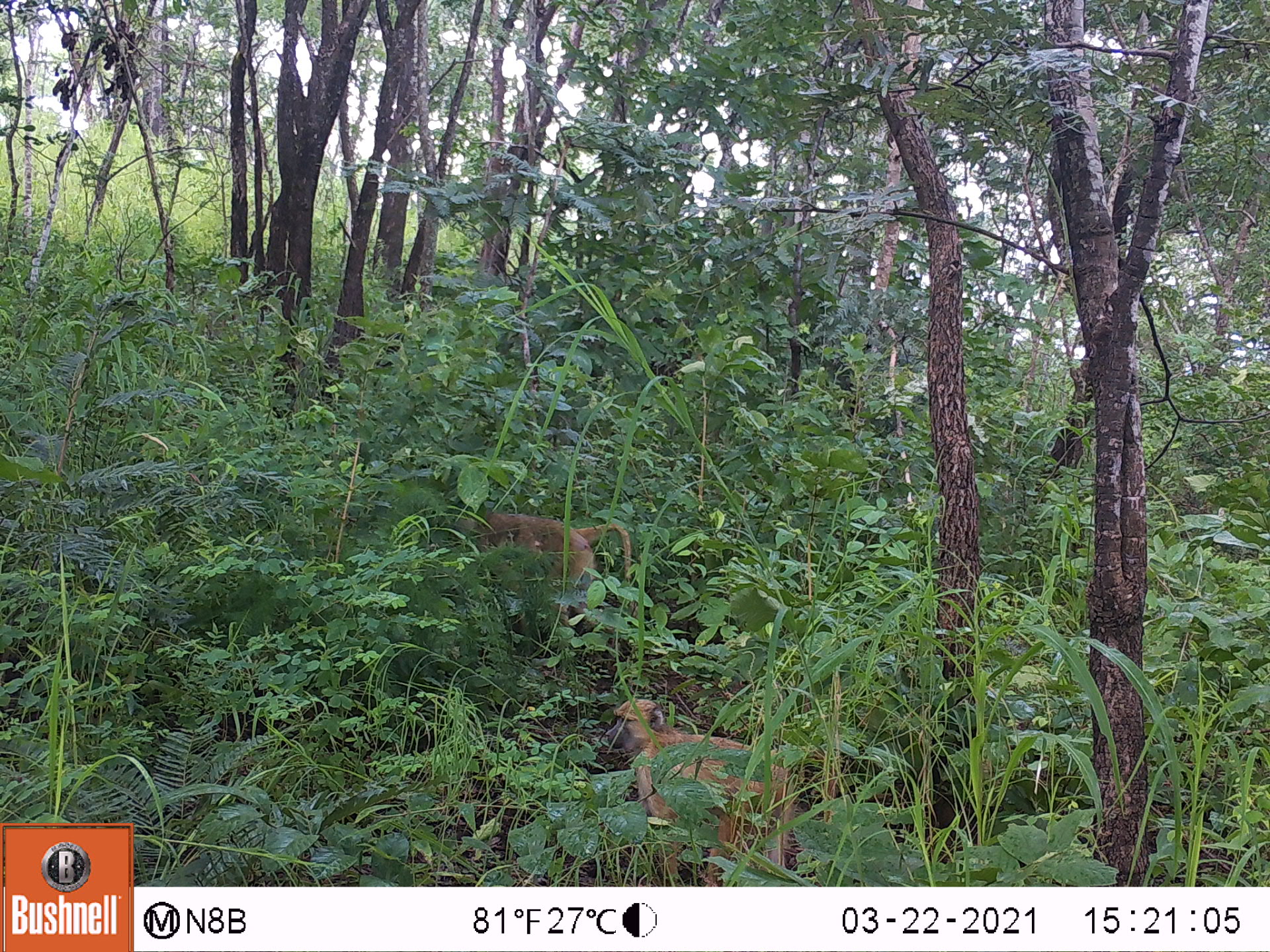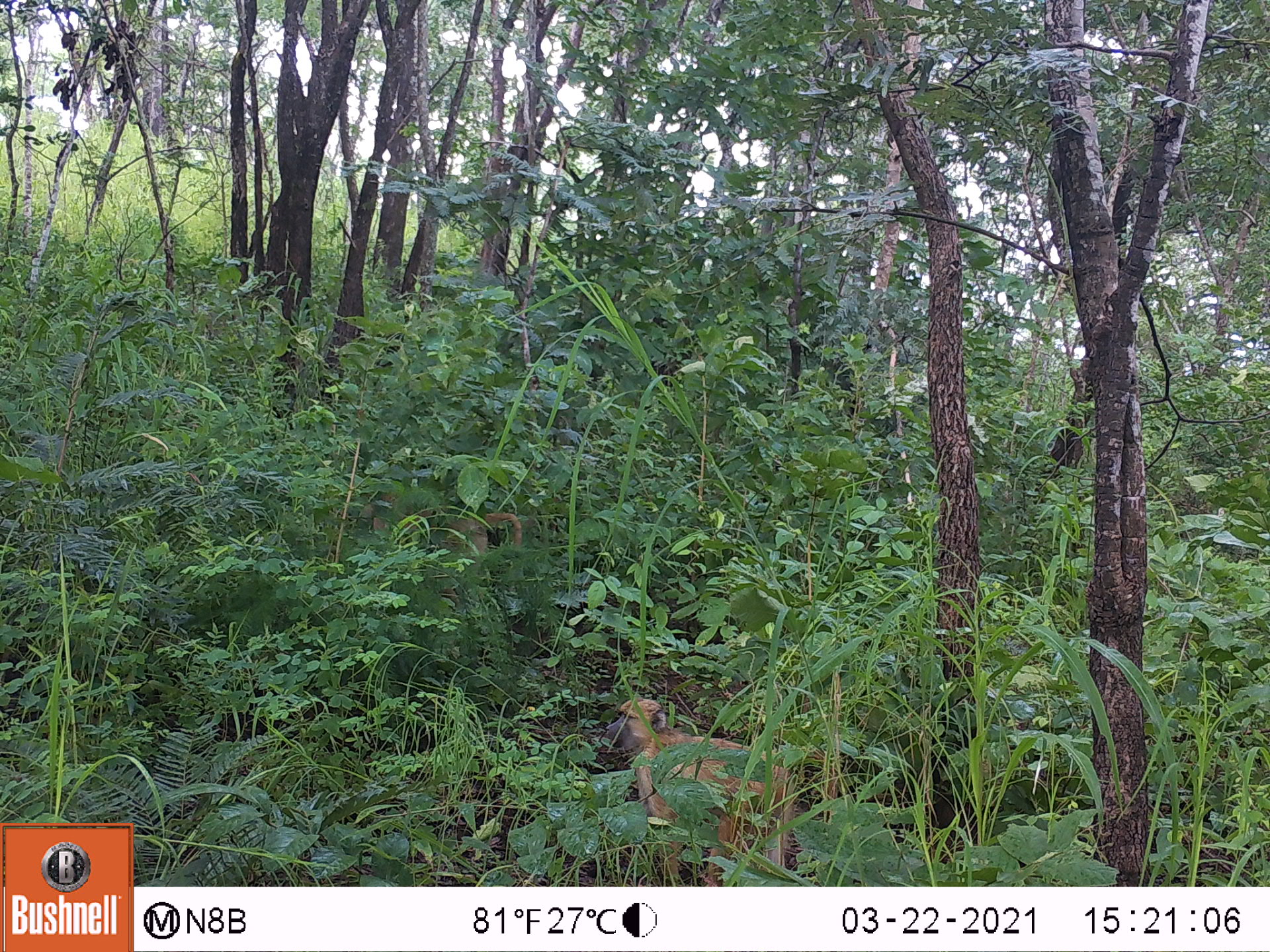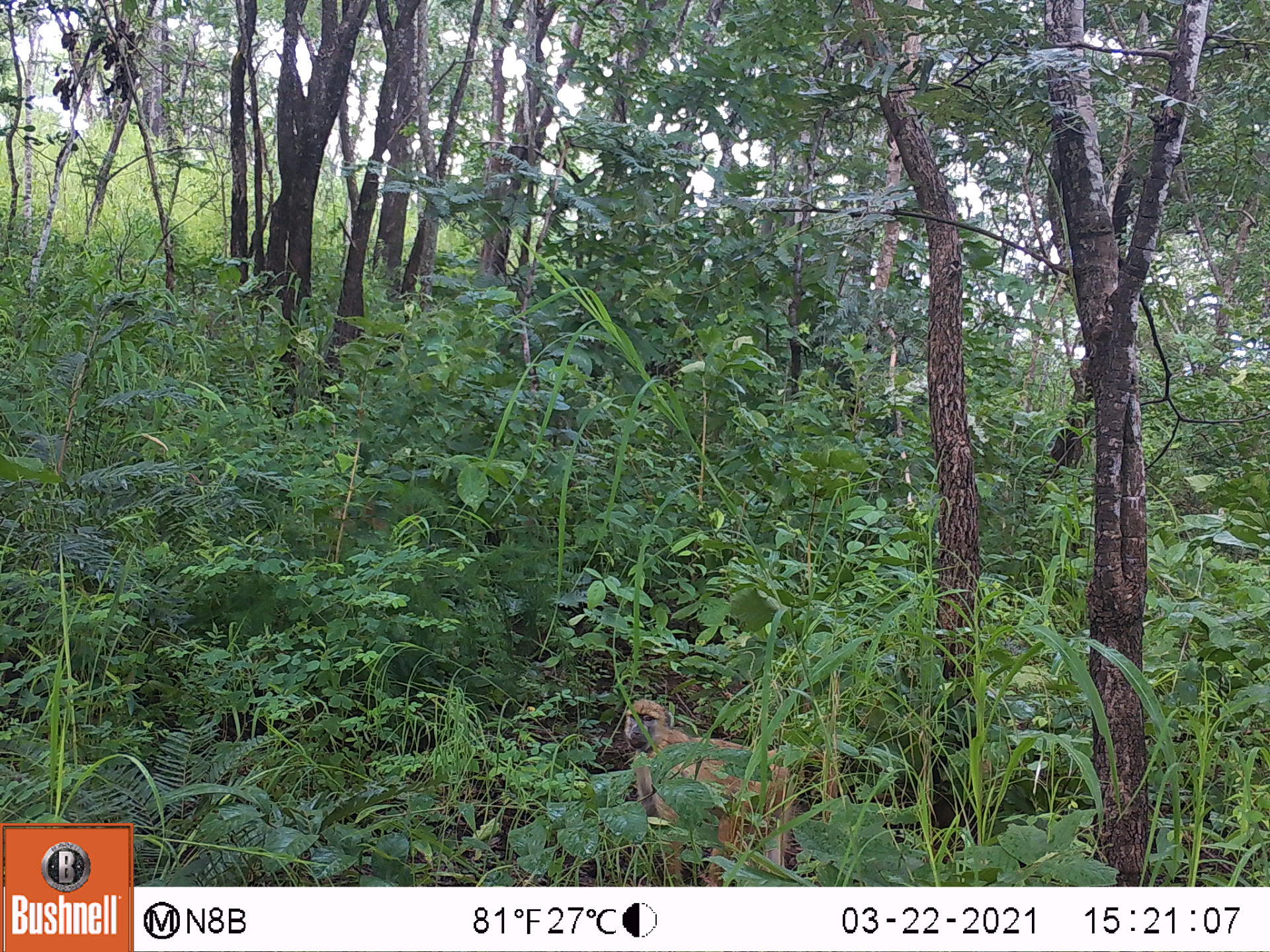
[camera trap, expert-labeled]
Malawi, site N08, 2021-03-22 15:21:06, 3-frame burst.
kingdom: Animalia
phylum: Chordata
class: Mammalia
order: Primates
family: Cercopithecidae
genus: Papio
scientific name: Papio cynocephalus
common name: yellow baboon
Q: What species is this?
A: Yellow baboon (Papio cynocephalus).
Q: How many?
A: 2.